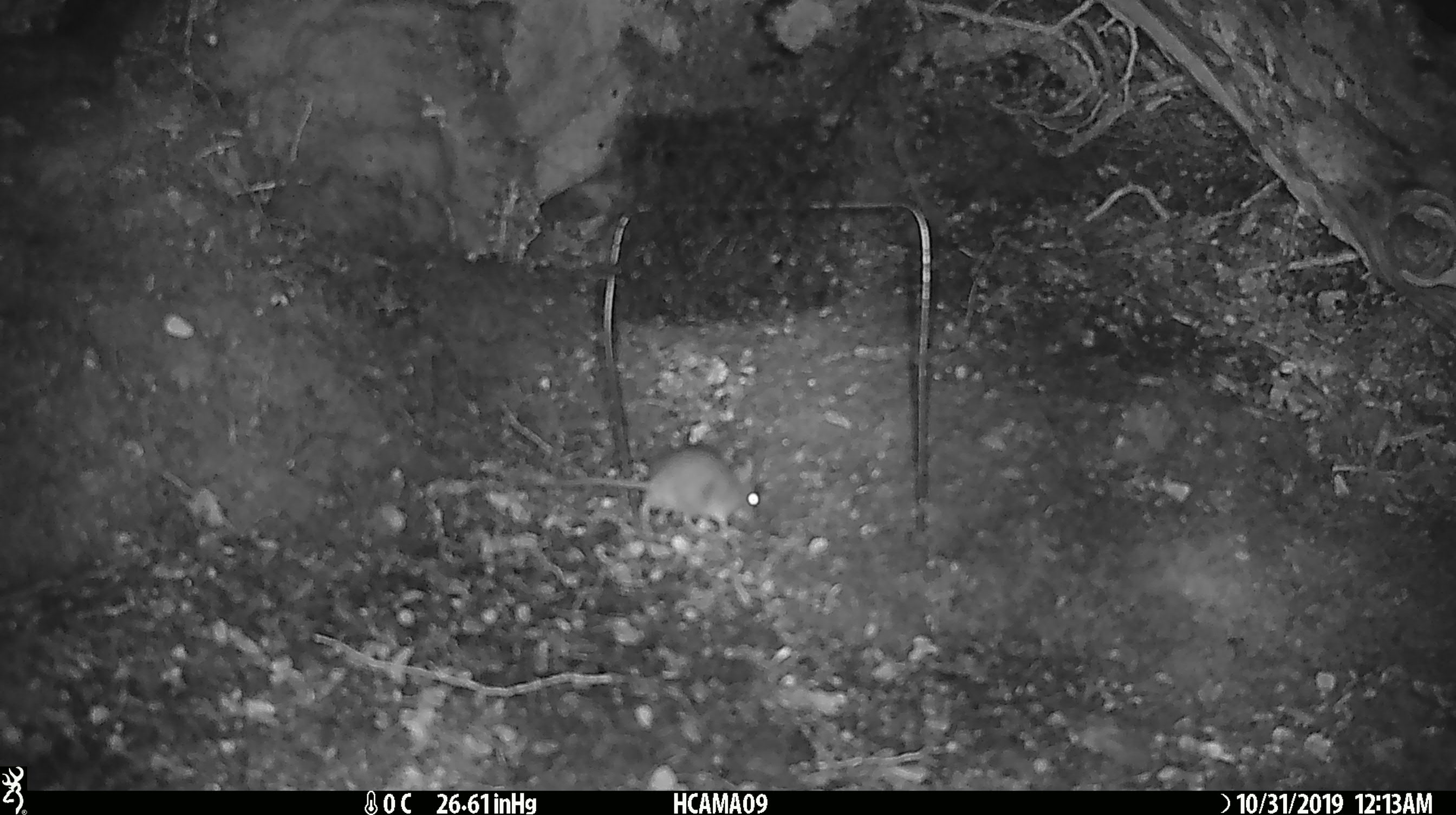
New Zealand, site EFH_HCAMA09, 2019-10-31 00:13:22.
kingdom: Animalia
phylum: Chordata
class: Mammalia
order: Rodentia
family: Muridae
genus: Mus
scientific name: Mus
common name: mouse